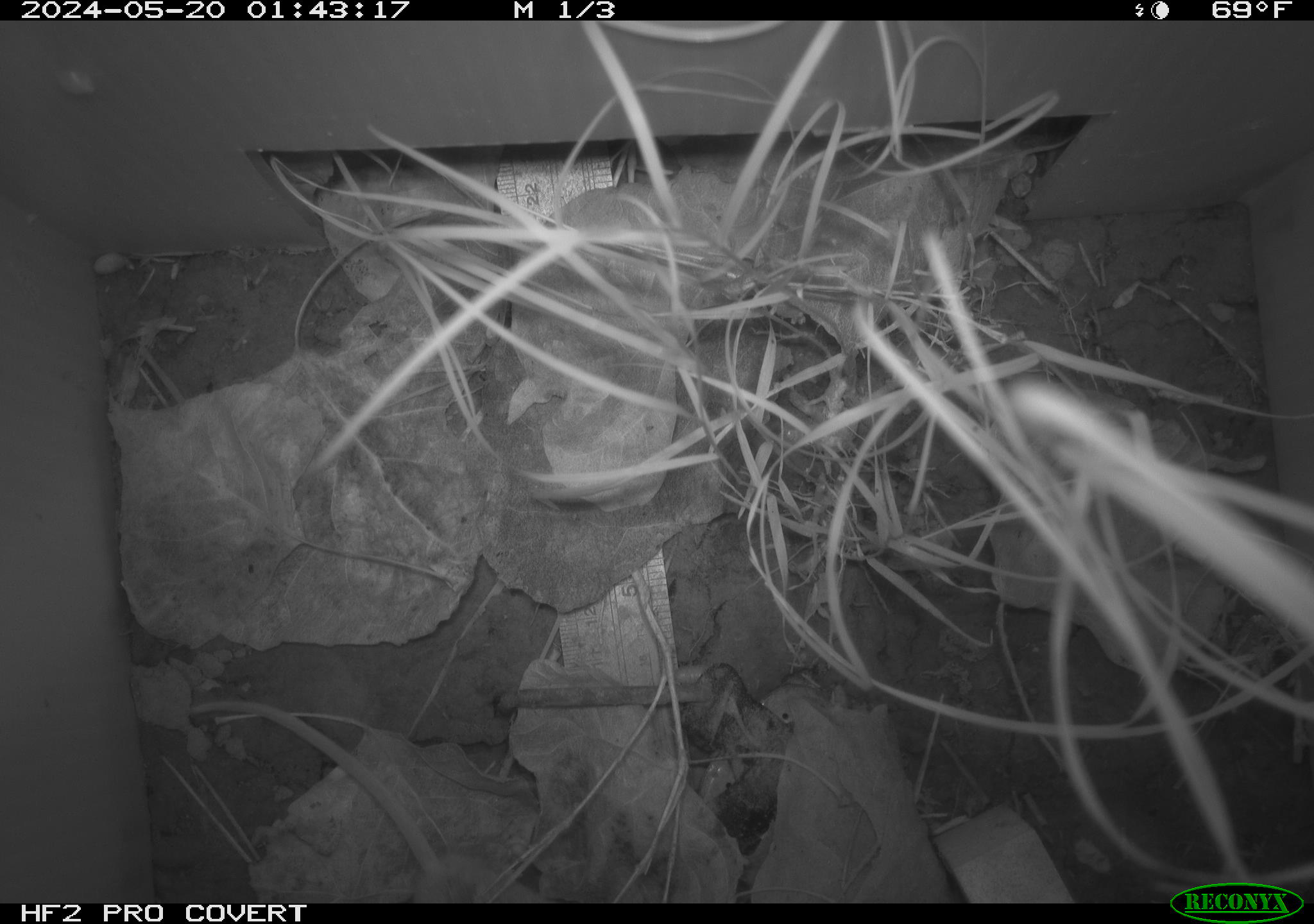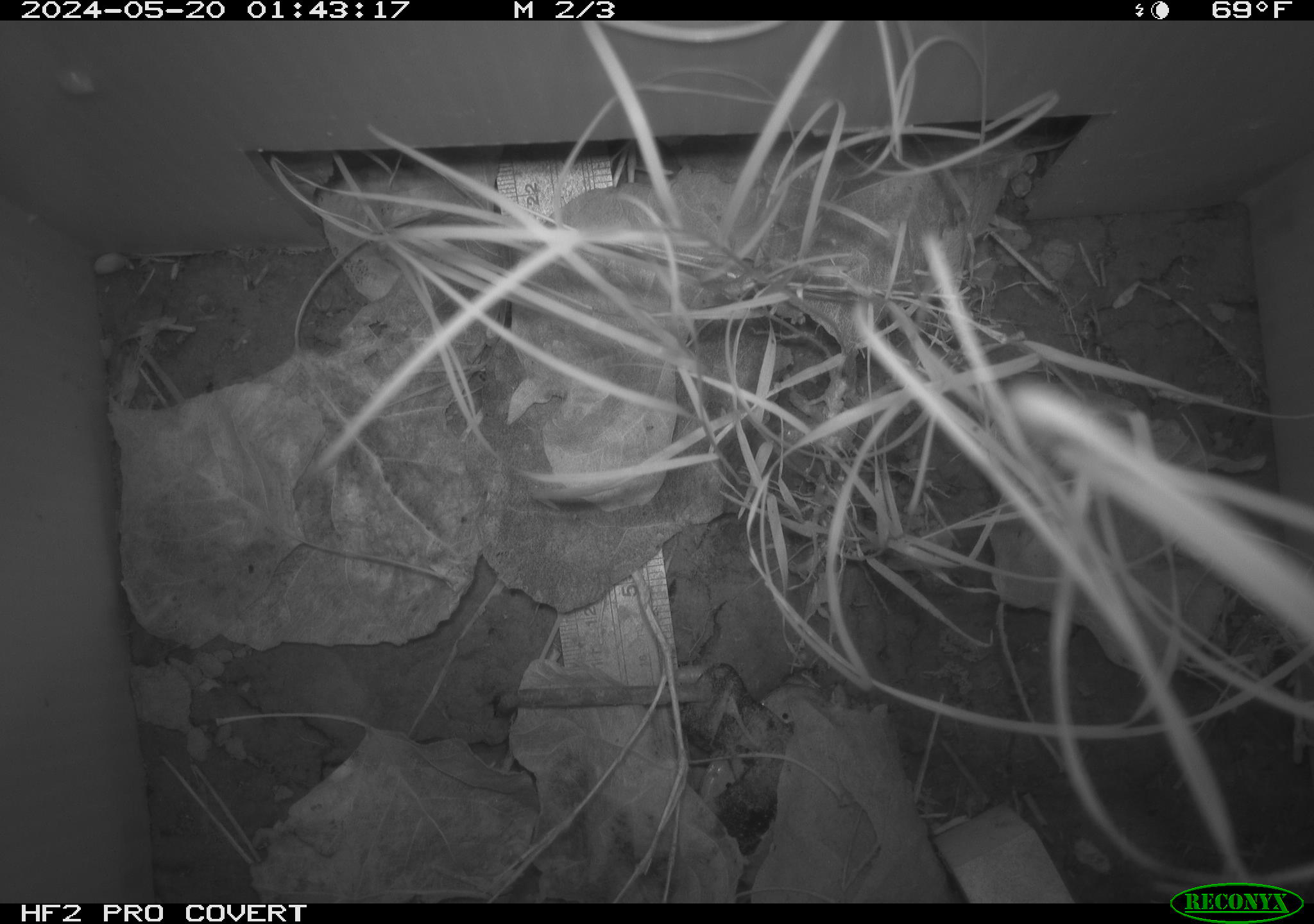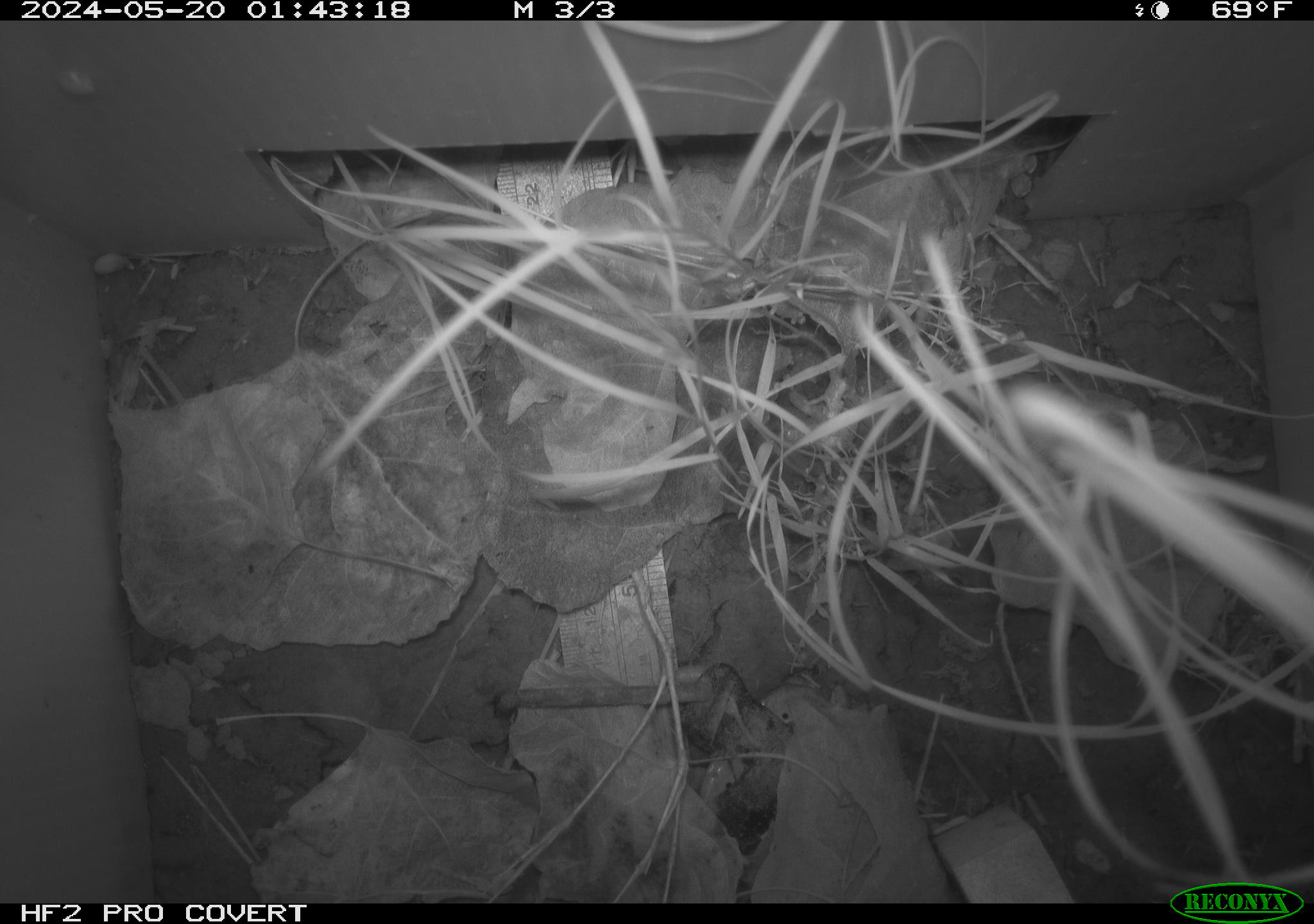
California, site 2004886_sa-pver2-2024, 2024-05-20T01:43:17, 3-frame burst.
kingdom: Animalia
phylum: Chordata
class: Mammalia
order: Rodentia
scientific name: Rodentia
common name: mouse species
Mouse species (Rodentia).